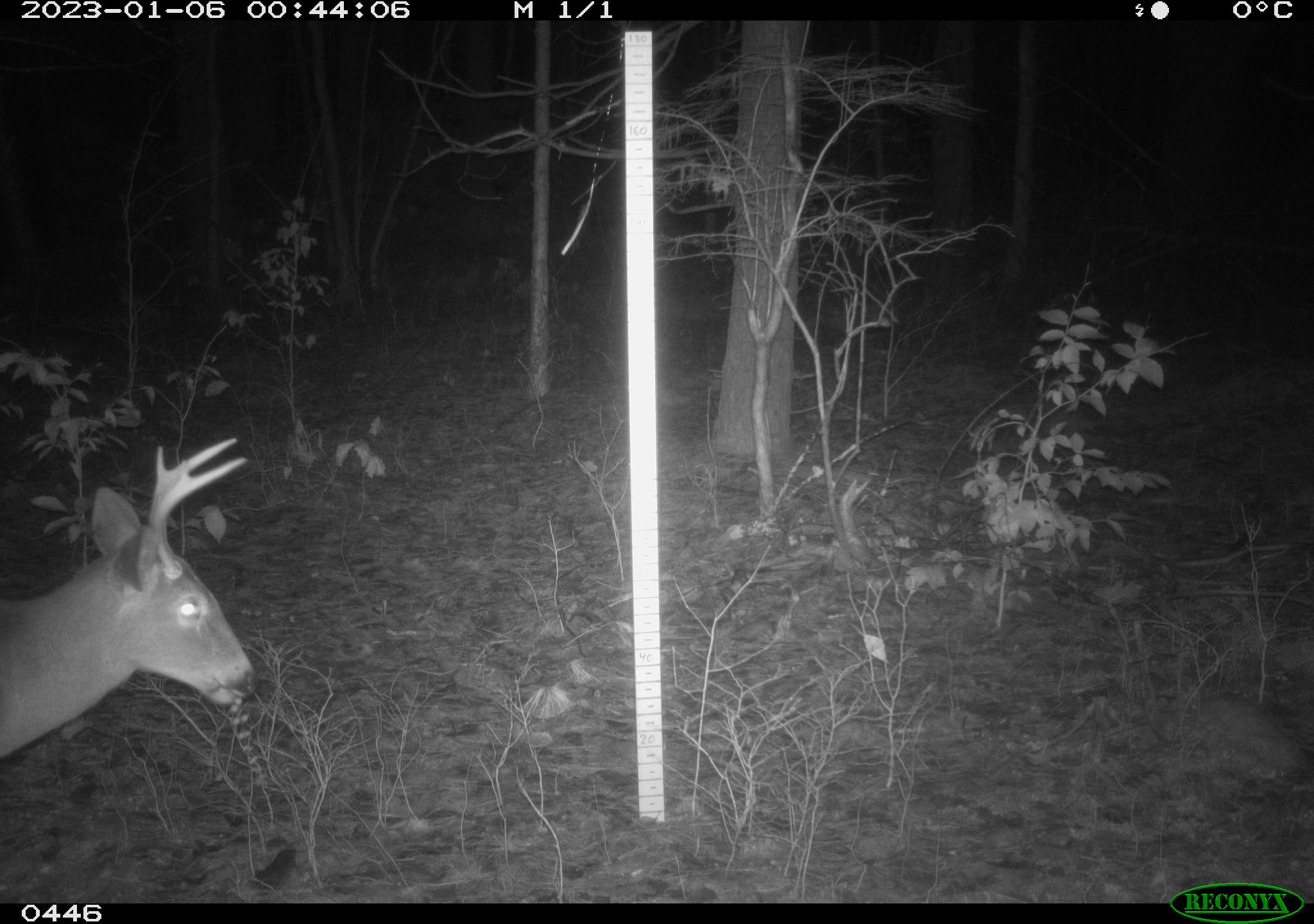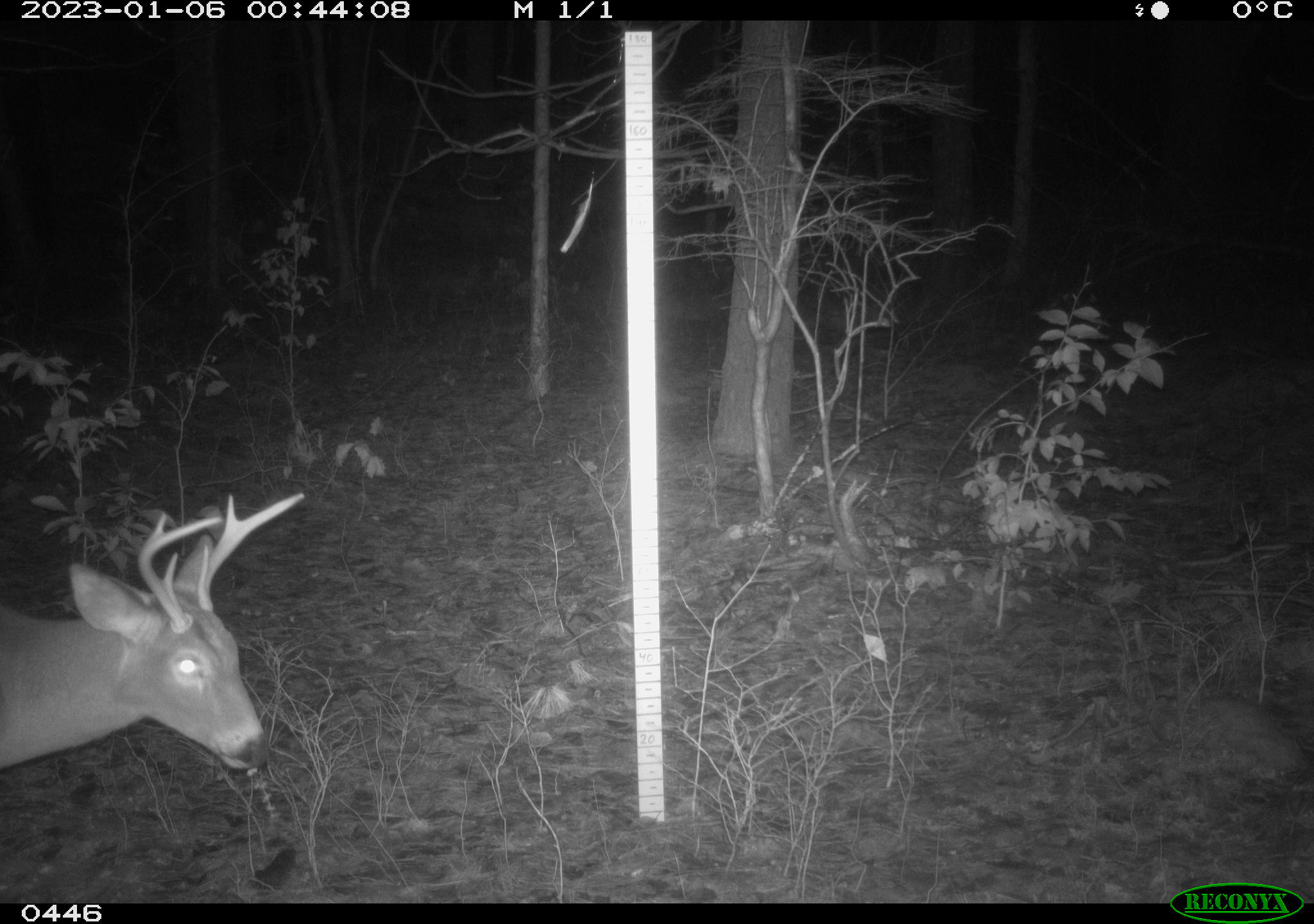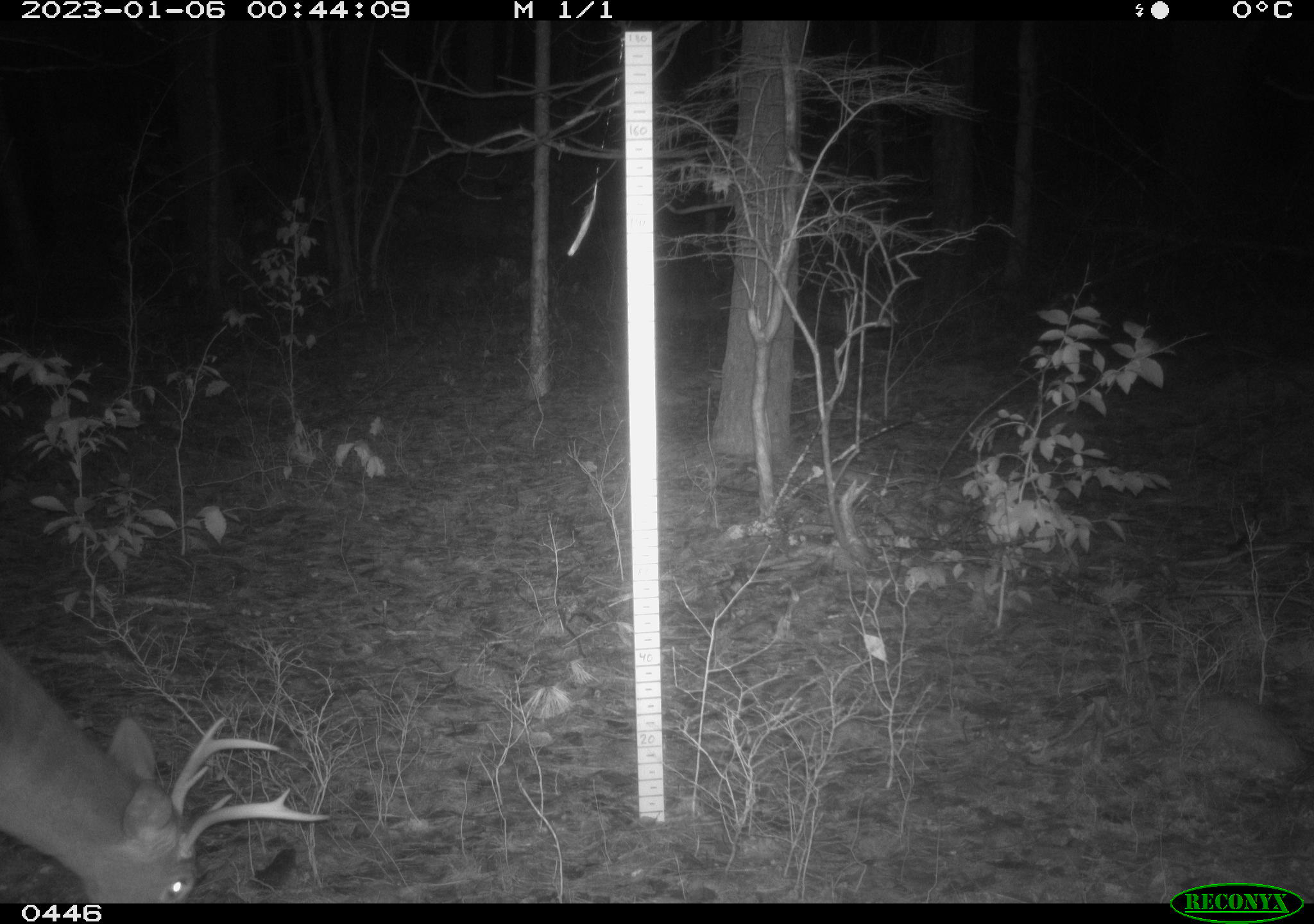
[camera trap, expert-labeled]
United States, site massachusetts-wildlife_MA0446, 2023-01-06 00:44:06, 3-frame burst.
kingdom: Animalia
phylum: Chordata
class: Mammalia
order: Artiodactyla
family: Cervidae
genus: Odocoileus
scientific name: Odocoileus virginianus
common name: white-tailed deer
White-tailed deer (Odocoileus virginianus).